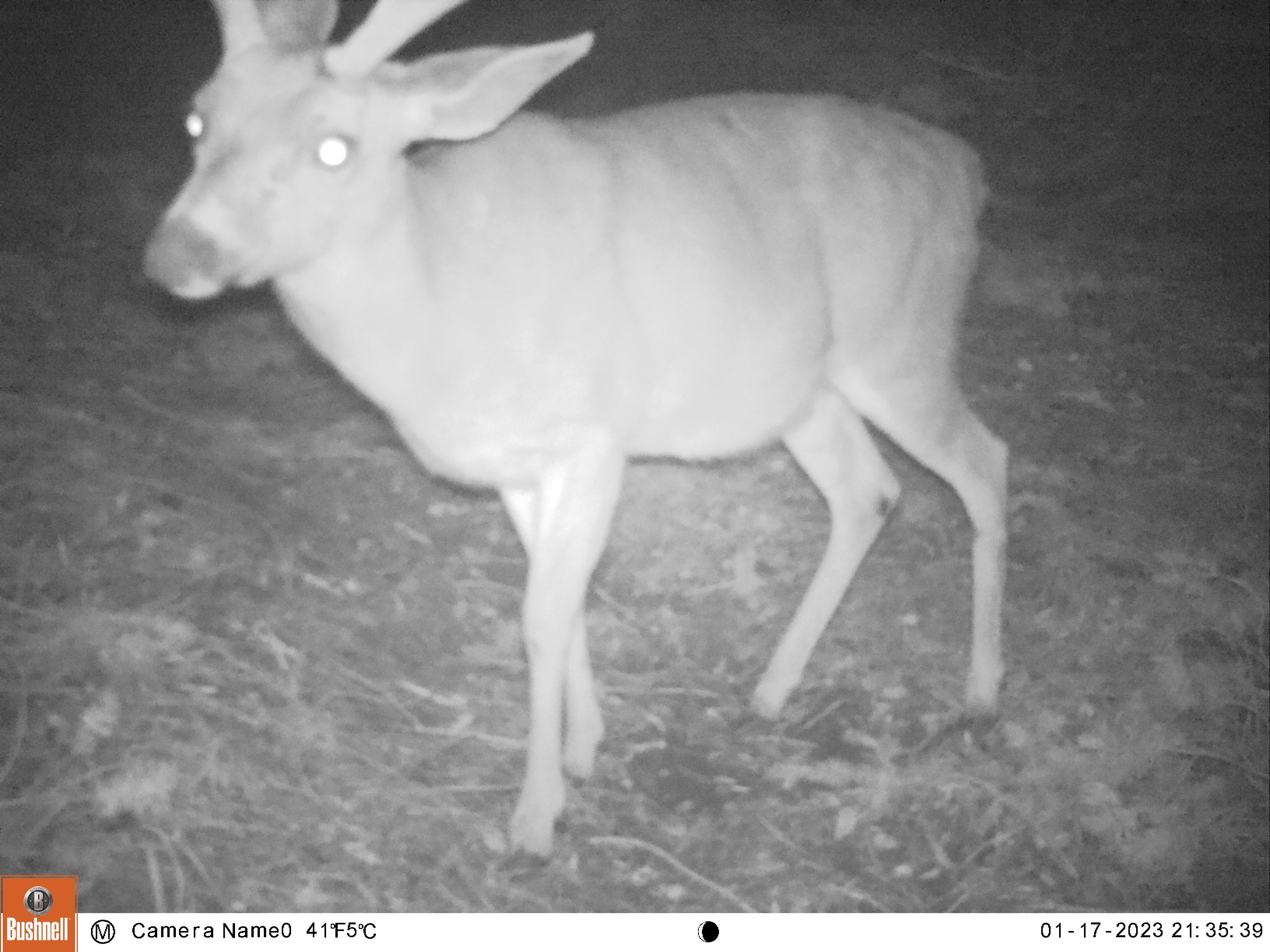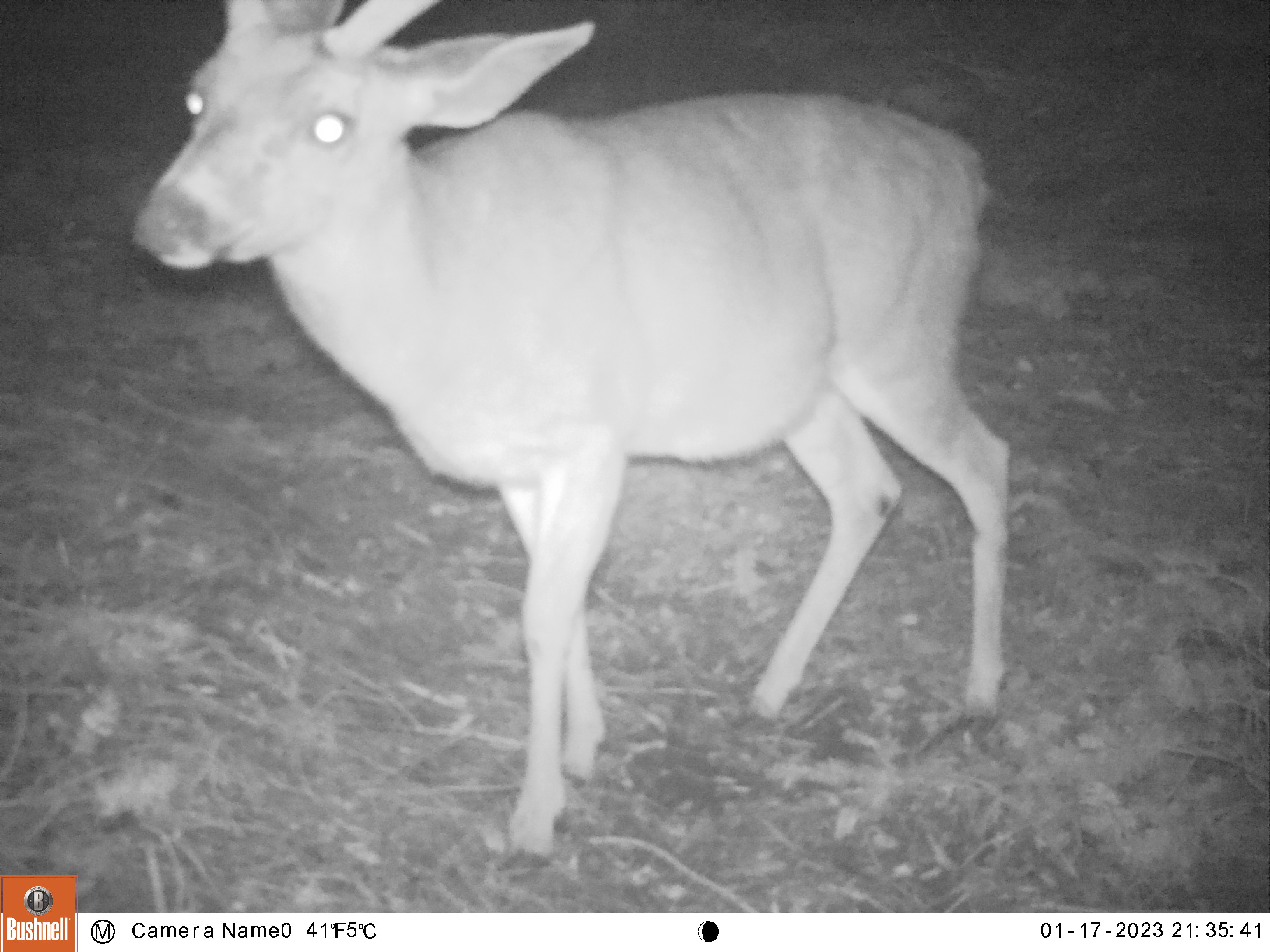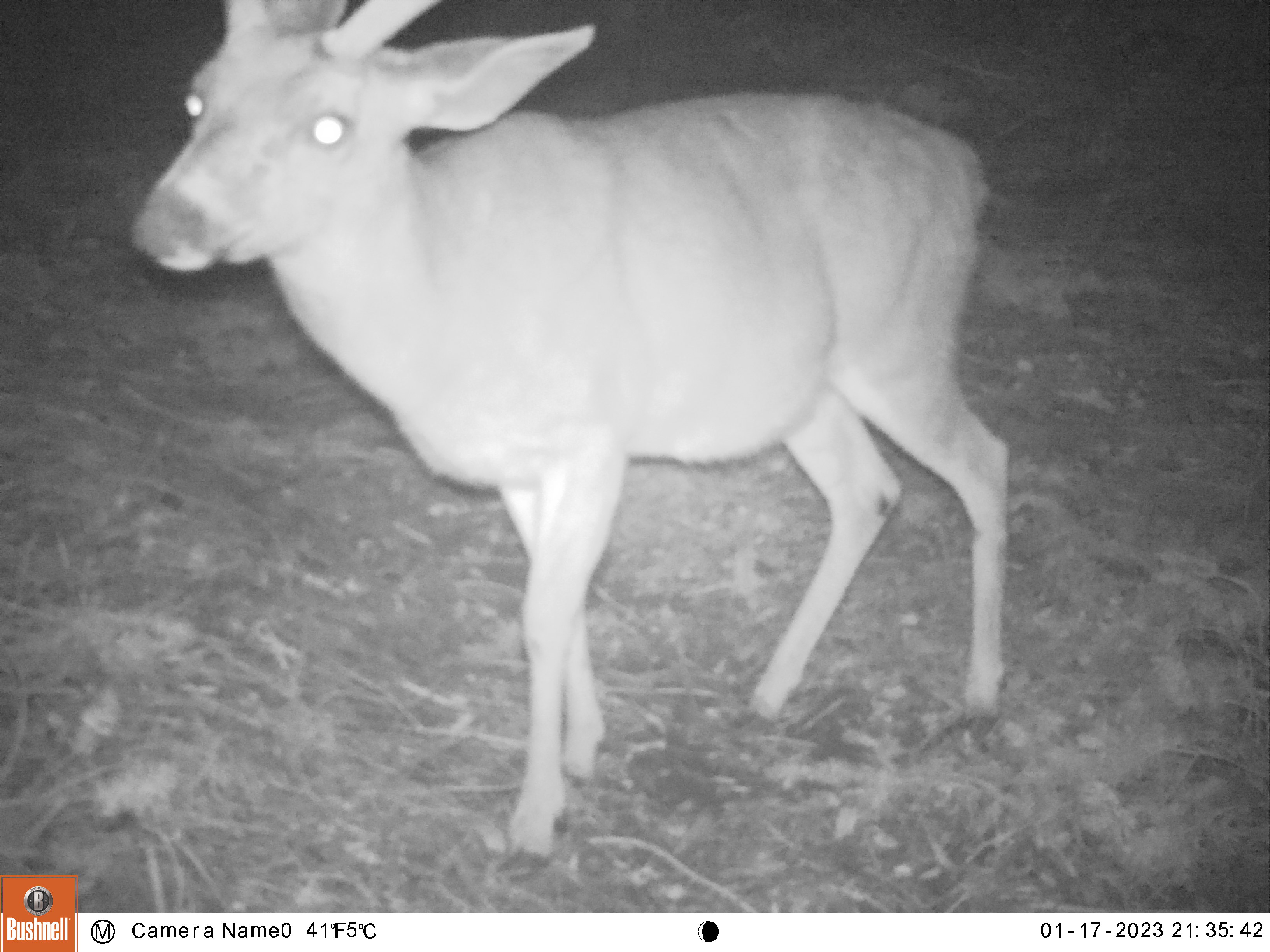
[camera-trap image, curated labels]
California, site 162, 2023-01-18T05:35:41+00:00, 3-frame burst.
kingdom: Animalia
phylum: Chordata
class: Mammalia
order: Artiodactyla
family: Cervidae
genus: Odocoileus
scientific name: Odocoileus hemionus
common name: mule deer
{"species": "mule deer (Odocoileus hemionus)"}